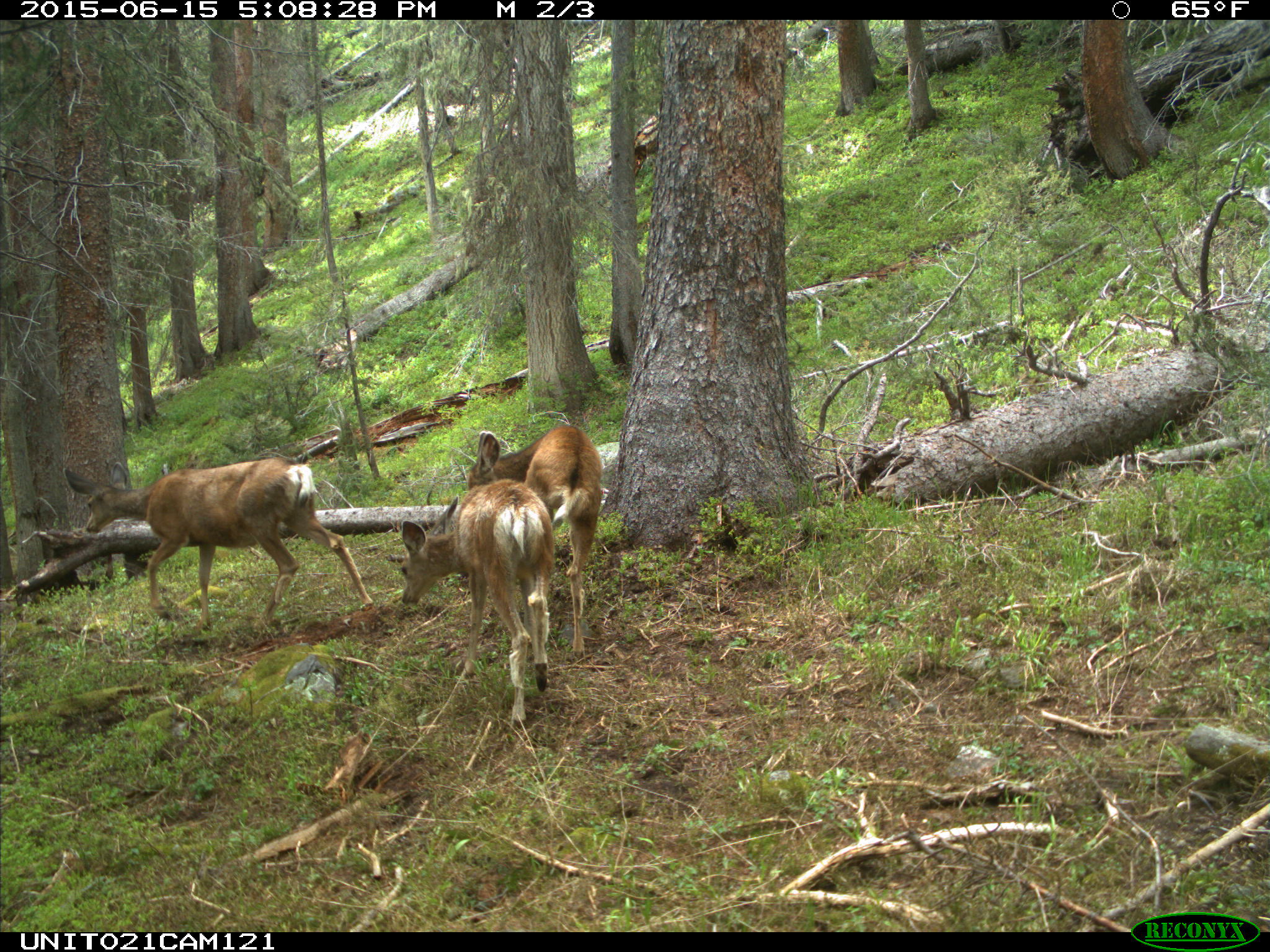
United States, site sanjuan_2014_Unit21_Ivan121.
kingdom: Animalia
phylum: Chordata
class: Mammalia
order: Artiodactyla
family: Cervidae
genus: Odocoileus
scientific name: Odocoileus hemionus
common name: mule deer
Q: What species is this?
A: Odocoileus hemionus (mule deer).